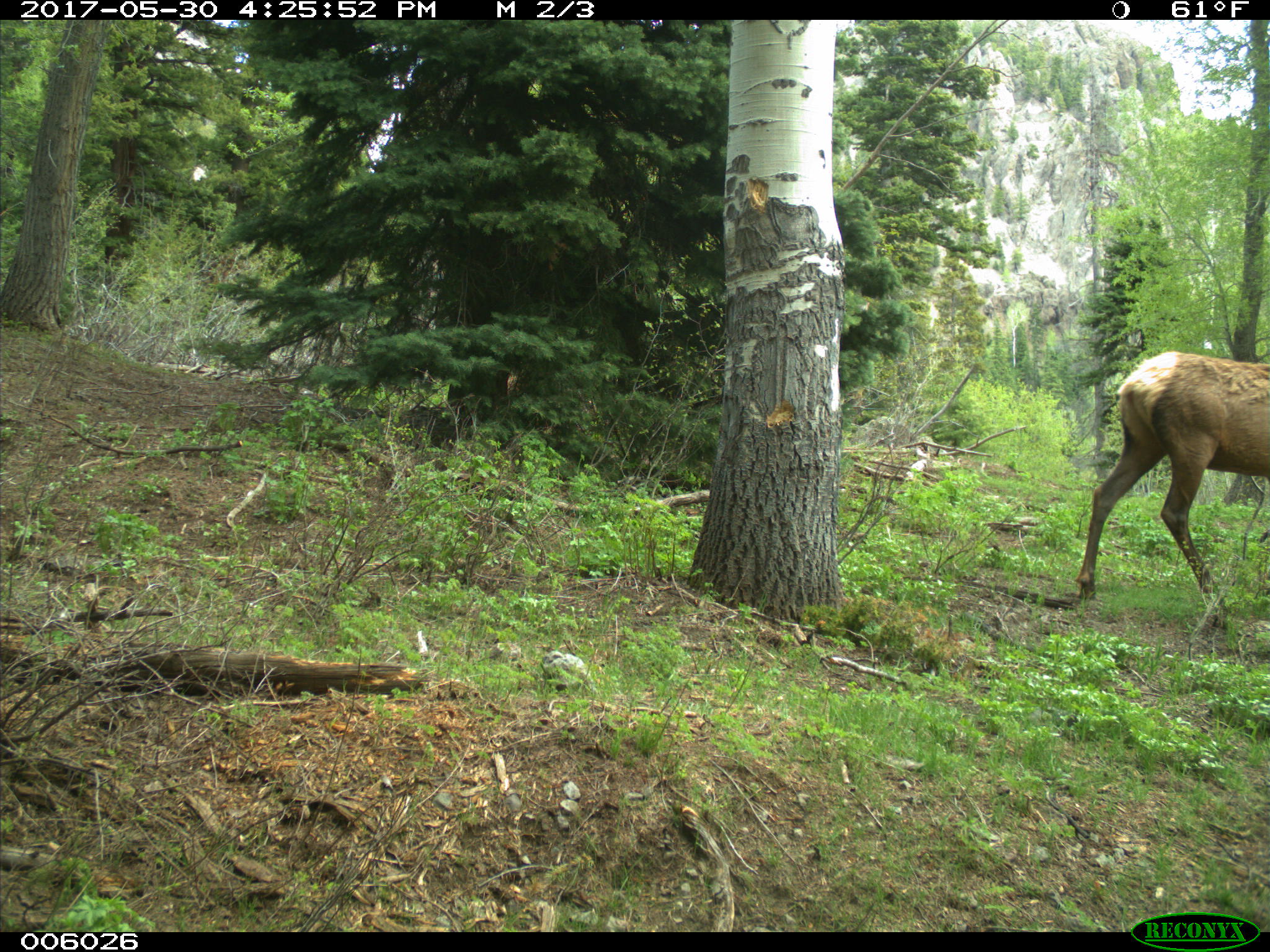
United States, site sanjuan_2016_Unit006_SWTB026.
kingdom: Animalia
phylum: Chordata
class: Mammalia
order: Artiodactyla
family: Cervidae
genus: Cervus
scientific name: Cervus elaphus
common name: red deer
Cervus elaphus (red deer).